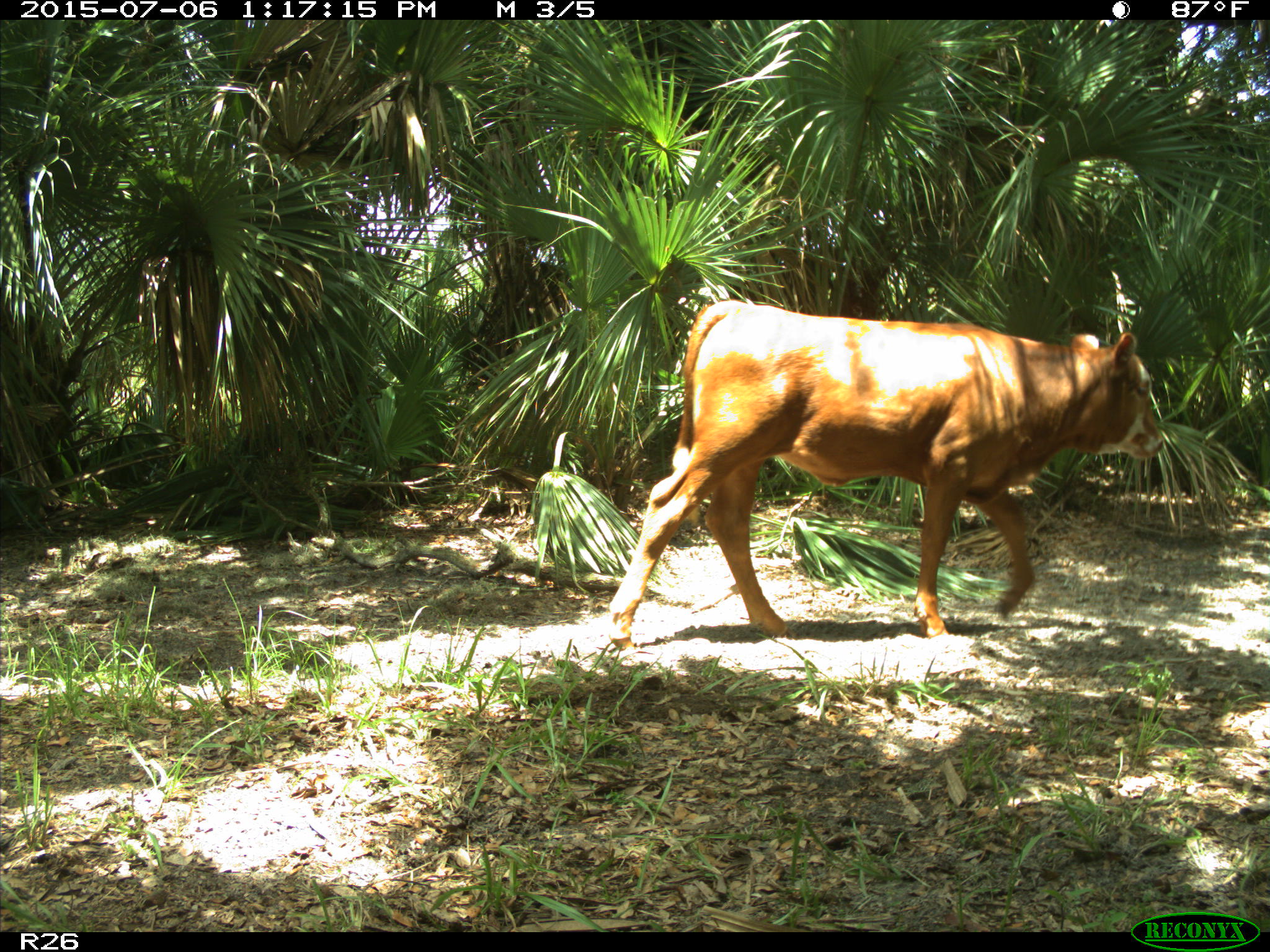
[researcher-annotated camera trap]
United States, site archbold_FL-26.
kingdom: Animalia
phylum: Chordata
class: Mammalia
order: Artiodactyla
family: Bovidae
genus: Bos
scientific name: Bos taurus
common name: domestic cow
Bos taurus (domestic cow).